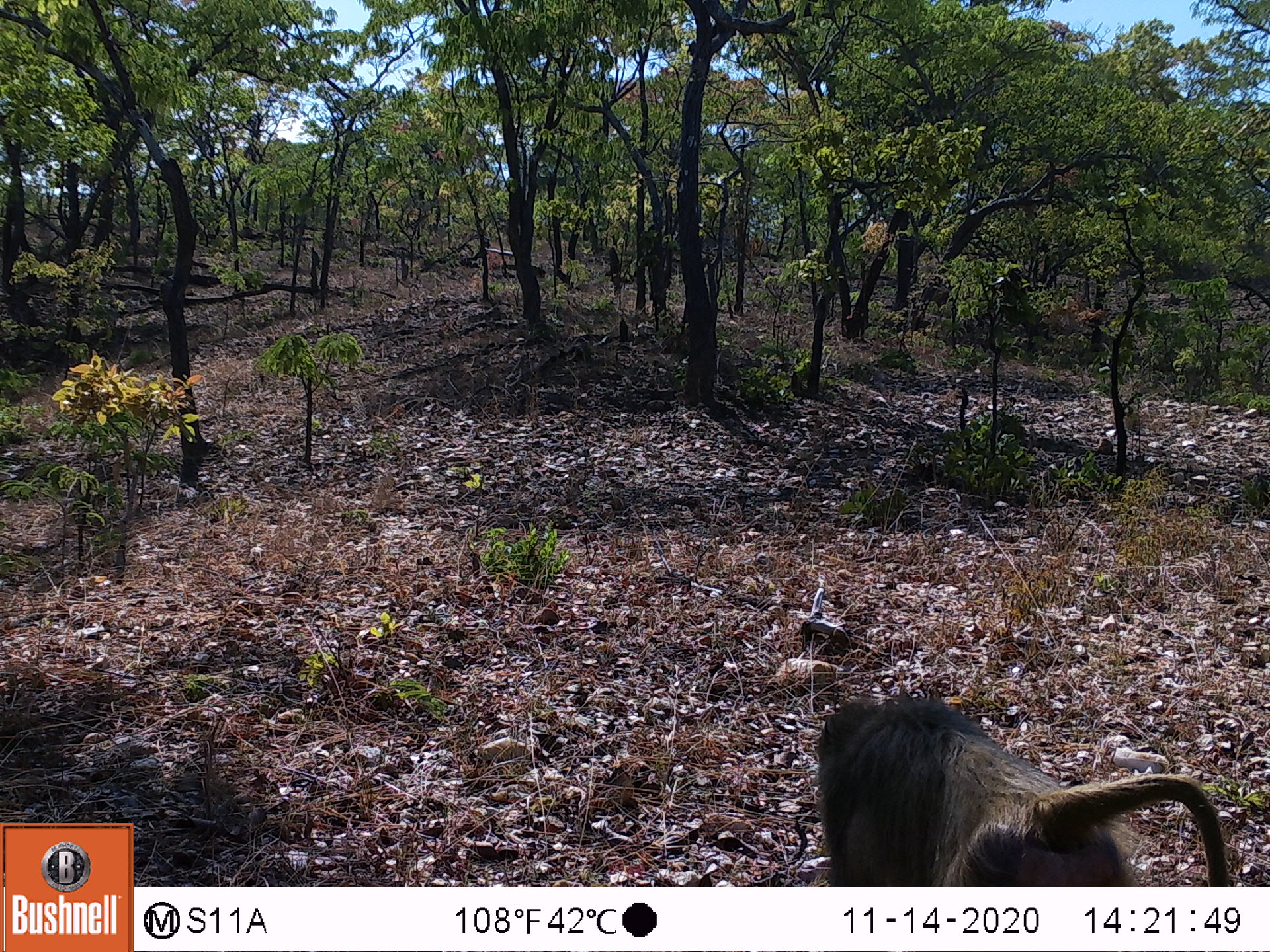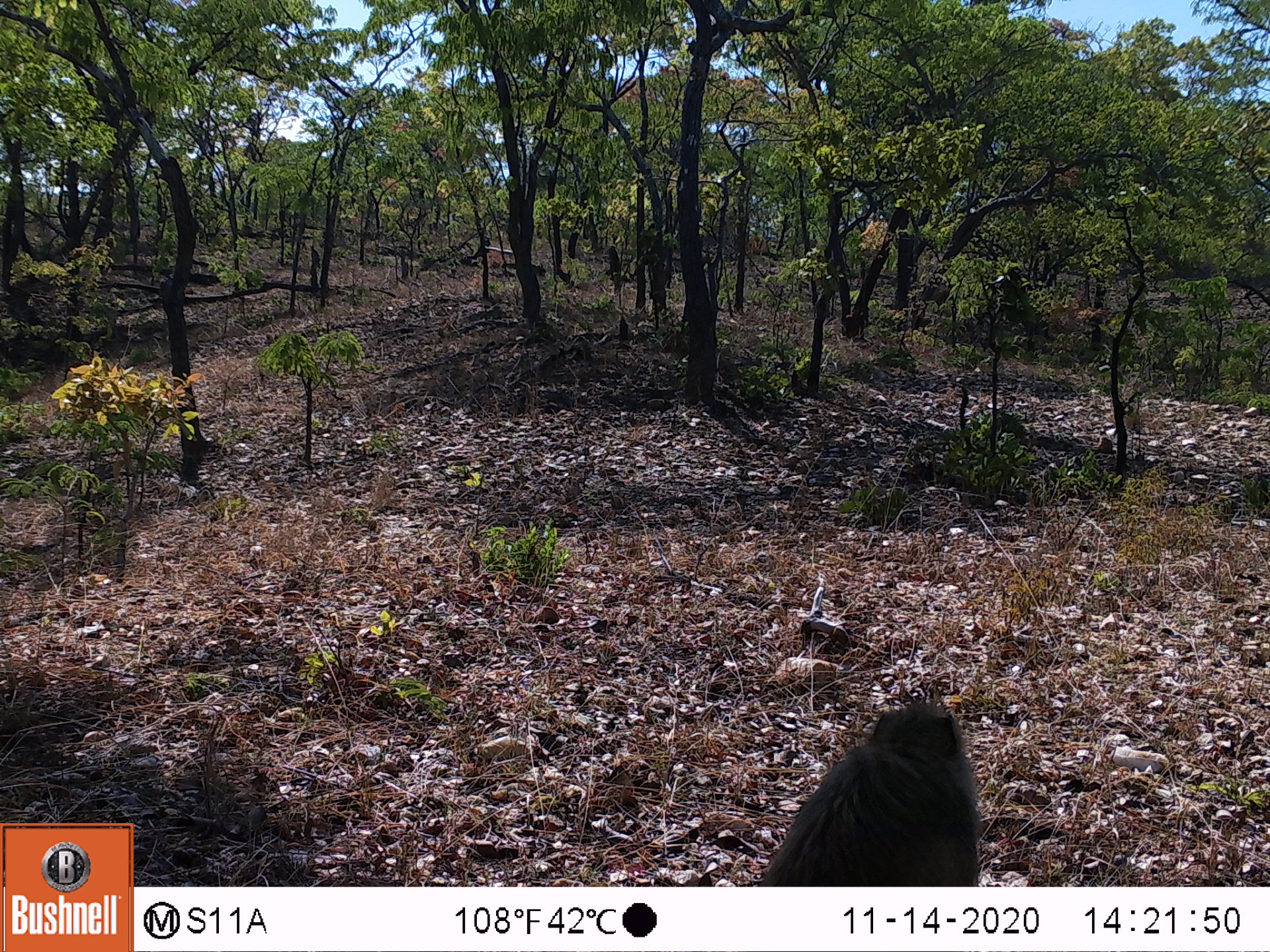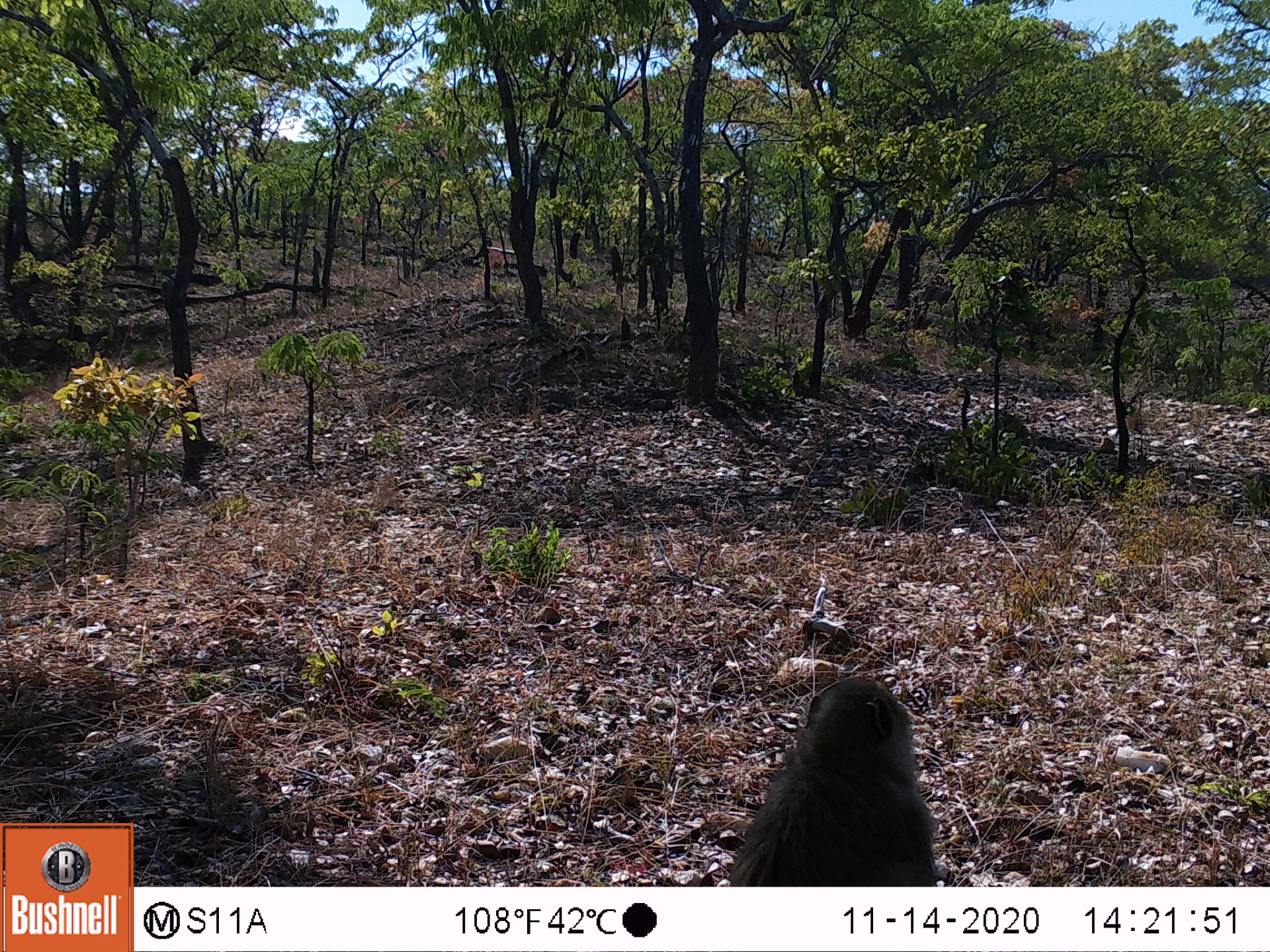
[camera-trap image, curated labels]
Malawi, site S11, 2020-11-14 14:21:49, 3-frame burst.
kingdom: Animalia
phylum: Chordata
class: Mammalia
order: Primates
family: Cercopithecidae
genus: Papio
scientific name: Papio cynocephalus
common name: yellow baboon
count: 1